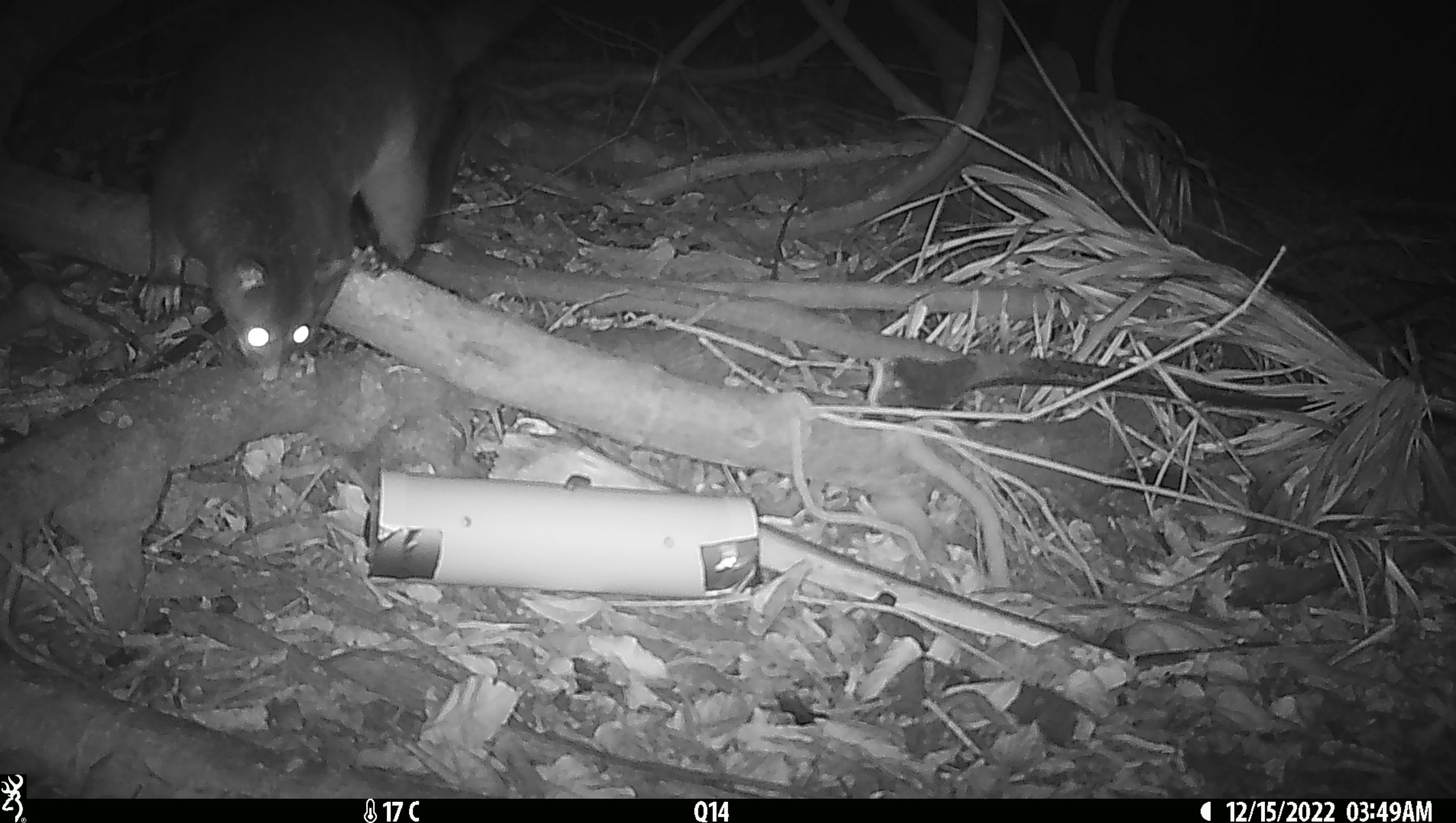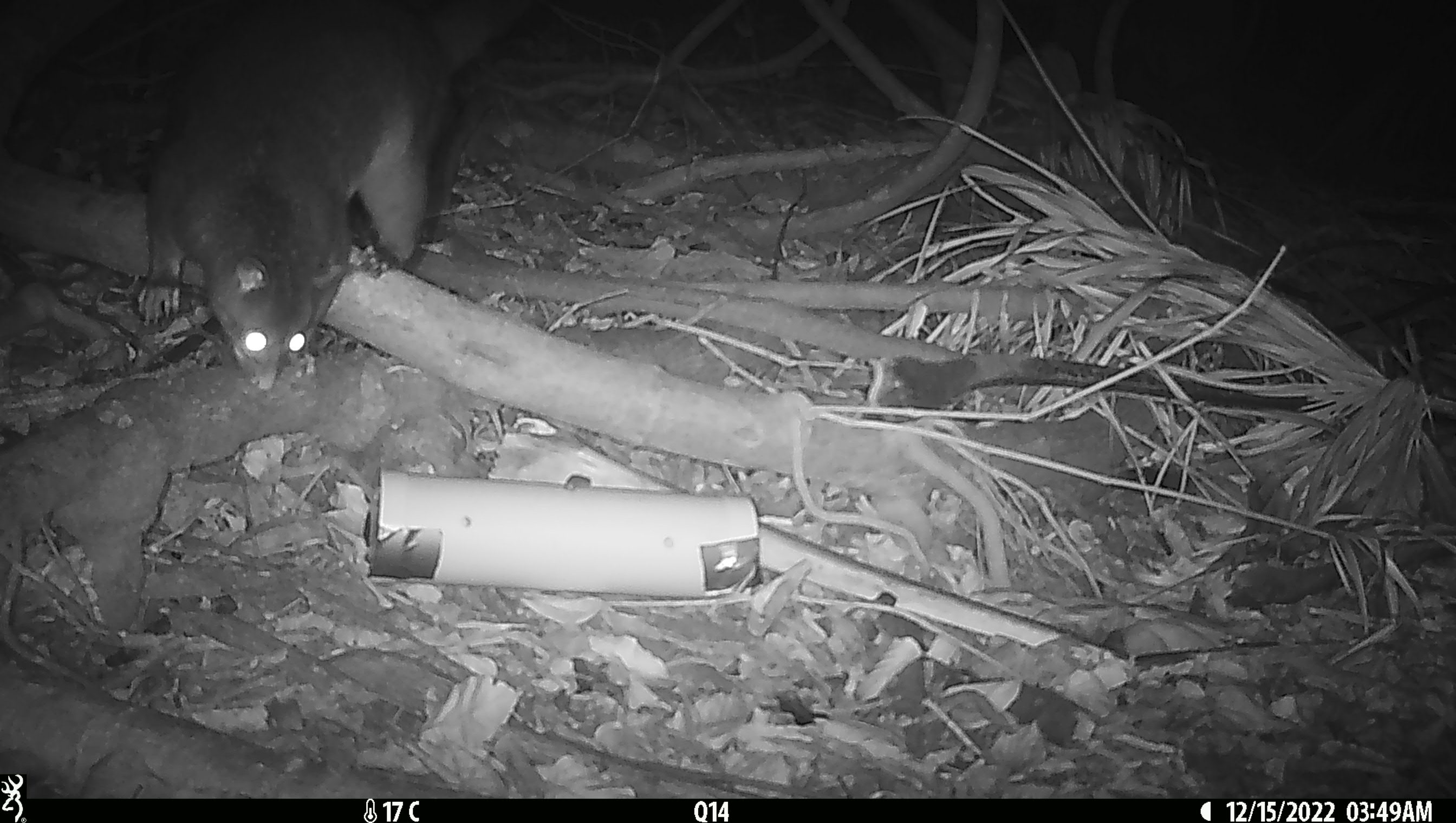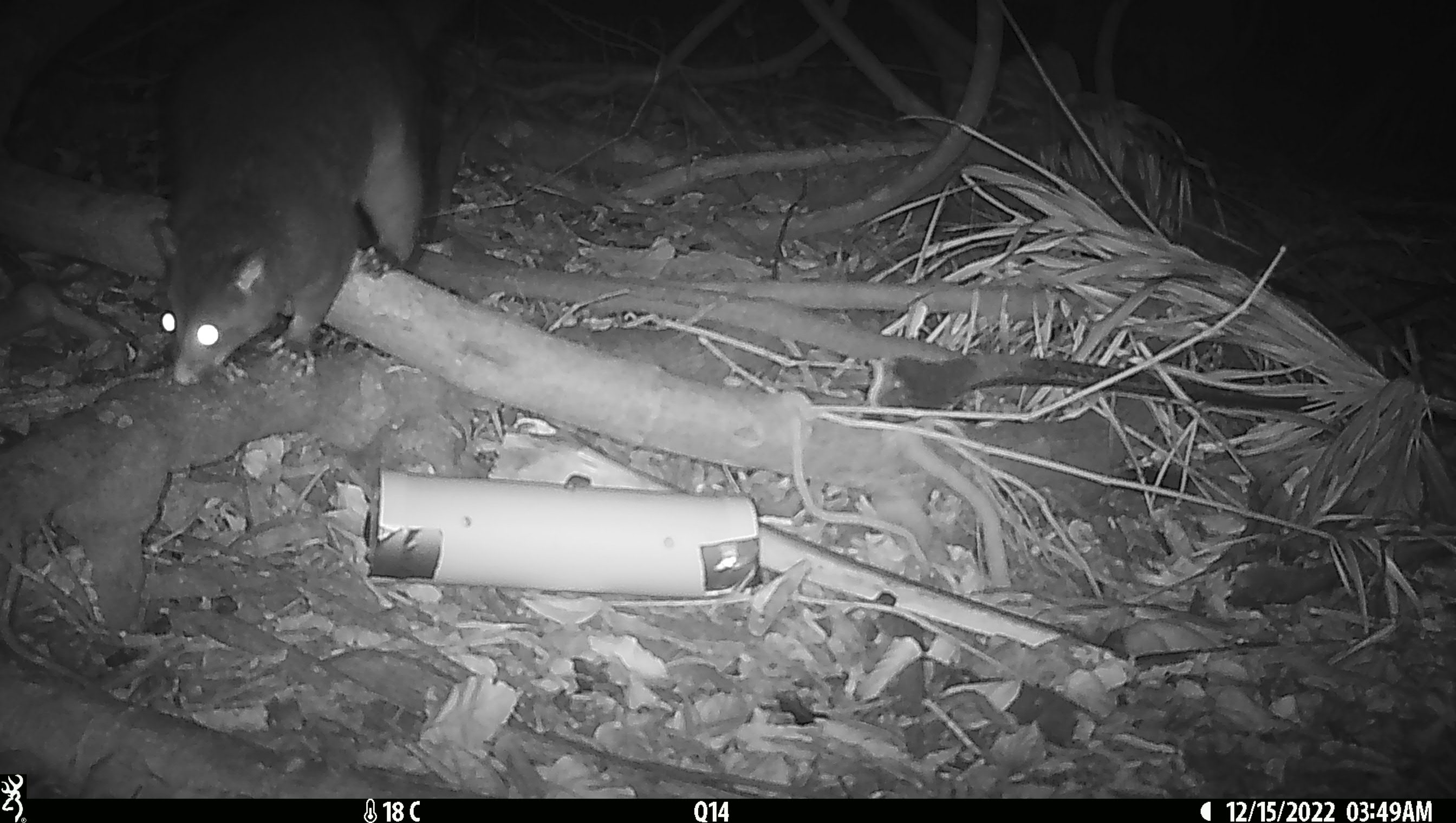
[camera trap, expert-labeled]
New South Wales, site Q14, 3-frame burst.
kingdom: Animalia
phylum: Chordata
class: Mammalia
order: Diprotodontia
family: Phalangeridae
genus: Trichosurus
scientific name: Trichosurus vulpecula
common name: common brushtail possum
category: possum